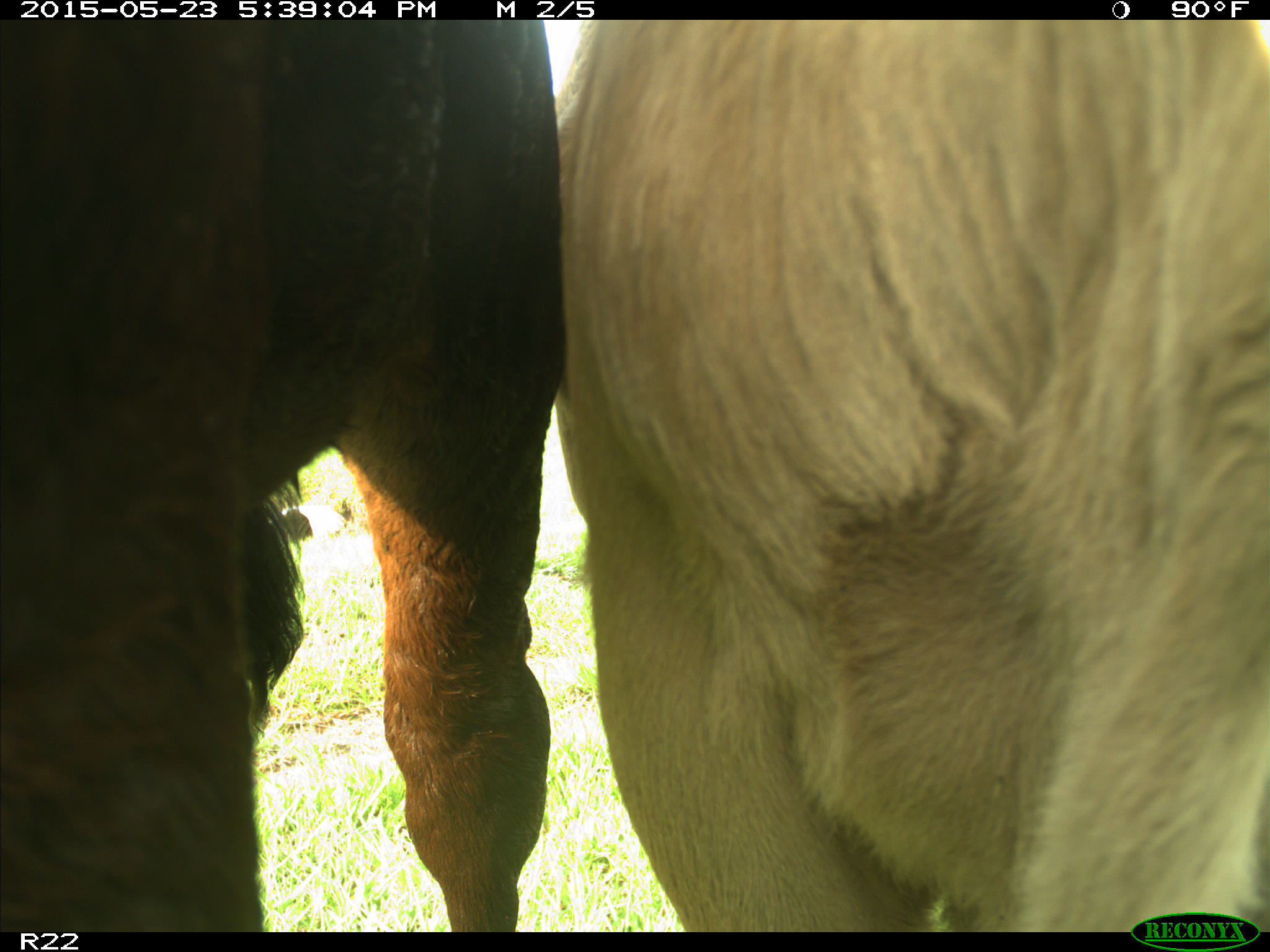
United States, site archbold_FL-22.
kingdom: Animalia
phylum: Chordata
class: Mammalia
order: Artiodactyla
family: Bovidae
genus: Bos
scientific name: Bos taurus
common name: domestic cow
Bos taurus (domestic cow).